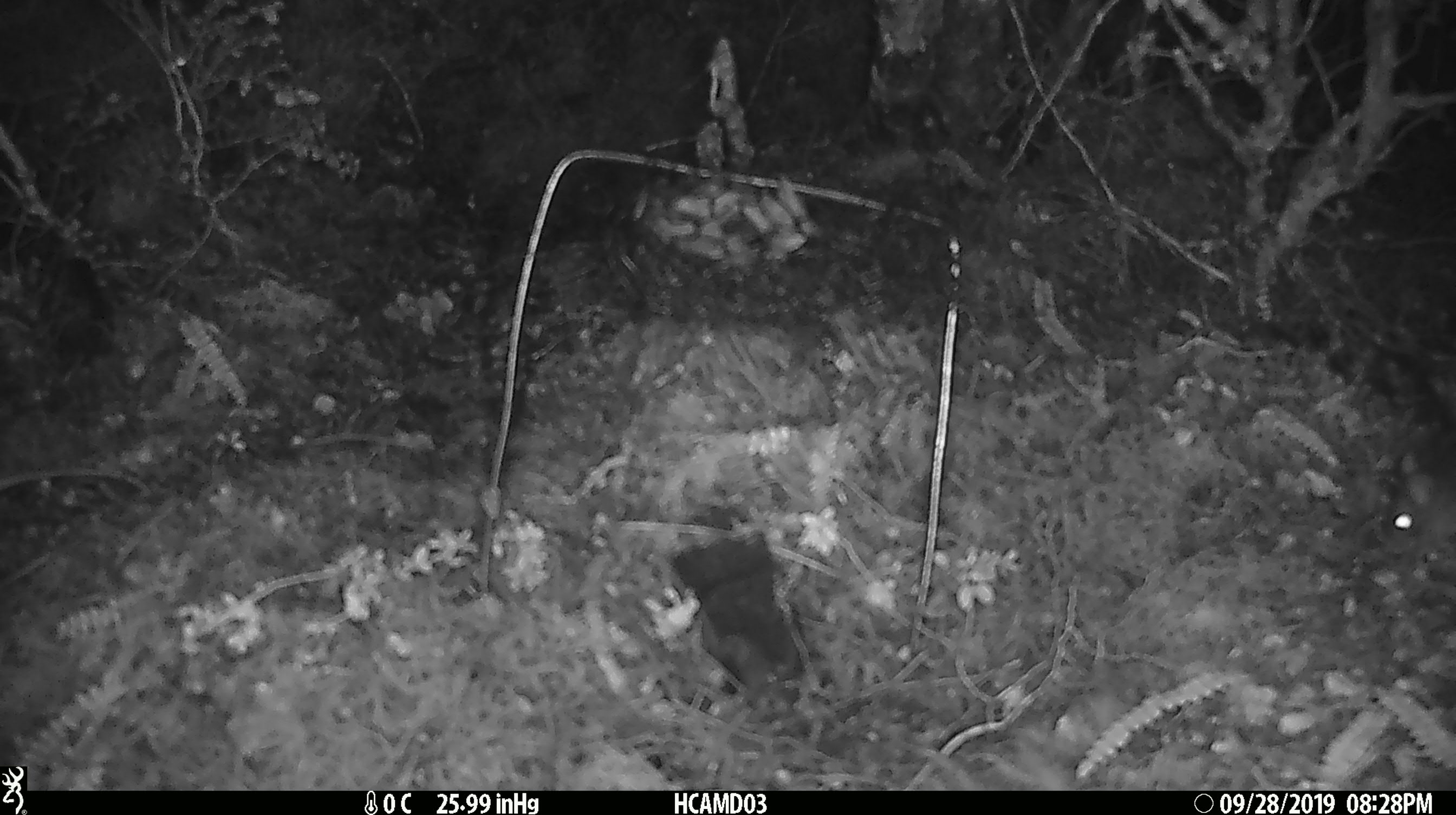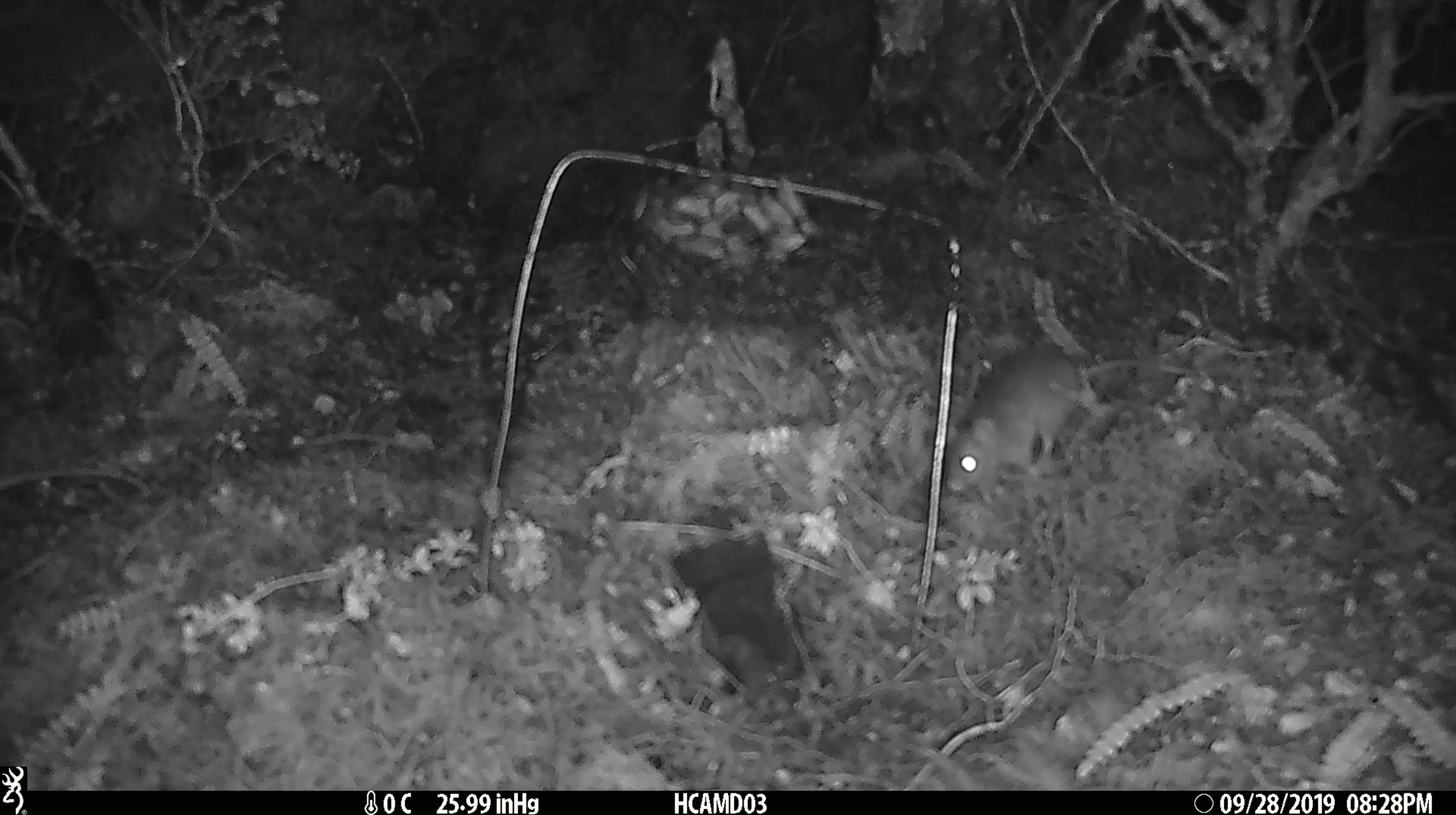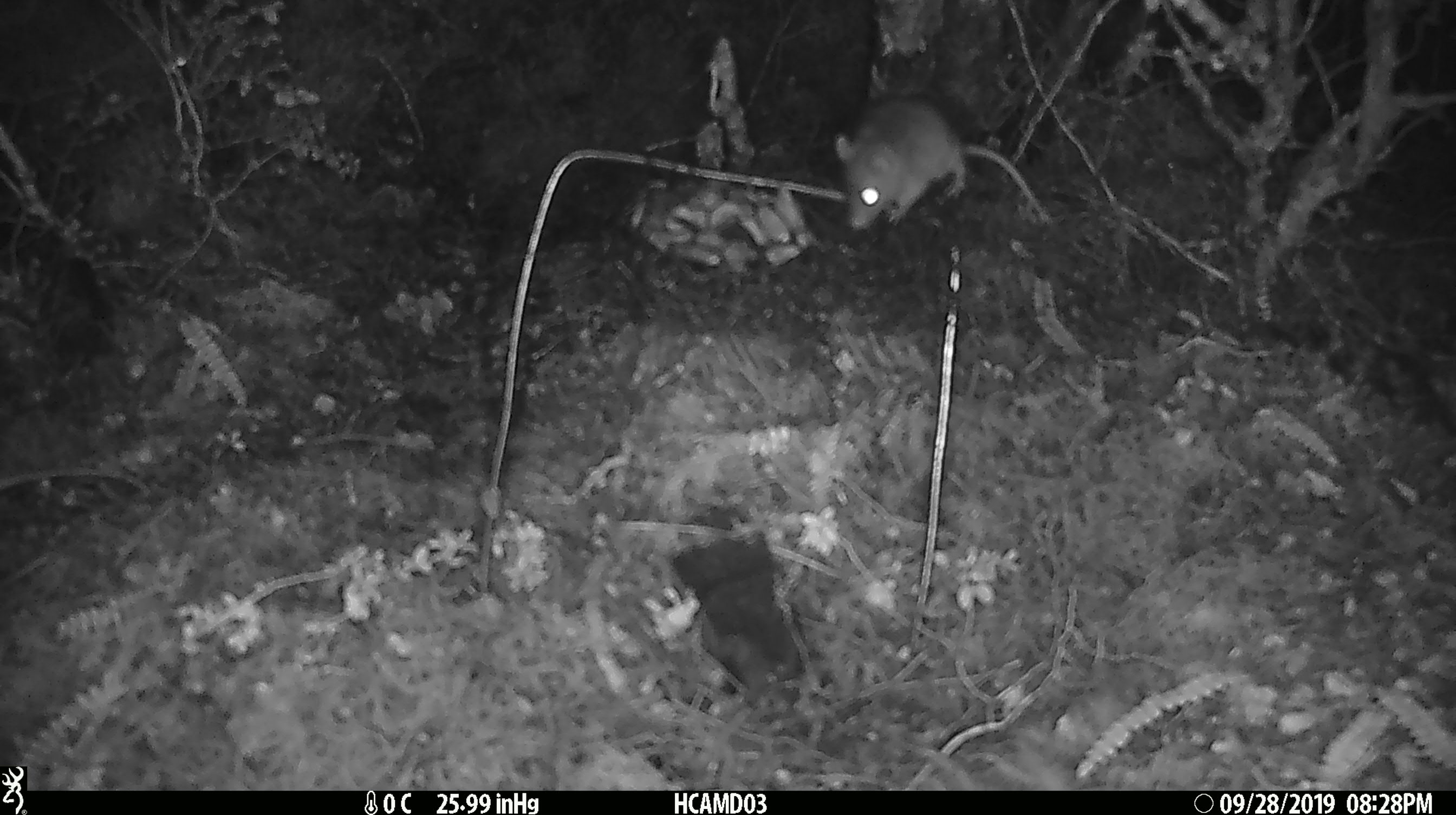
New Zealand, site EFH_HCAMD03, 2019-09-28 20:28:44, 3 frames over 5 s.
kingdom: Animalia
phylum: Chordata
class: Mammalia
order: Rodentia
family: Muridae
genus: Mus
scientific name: Mus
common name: mouse